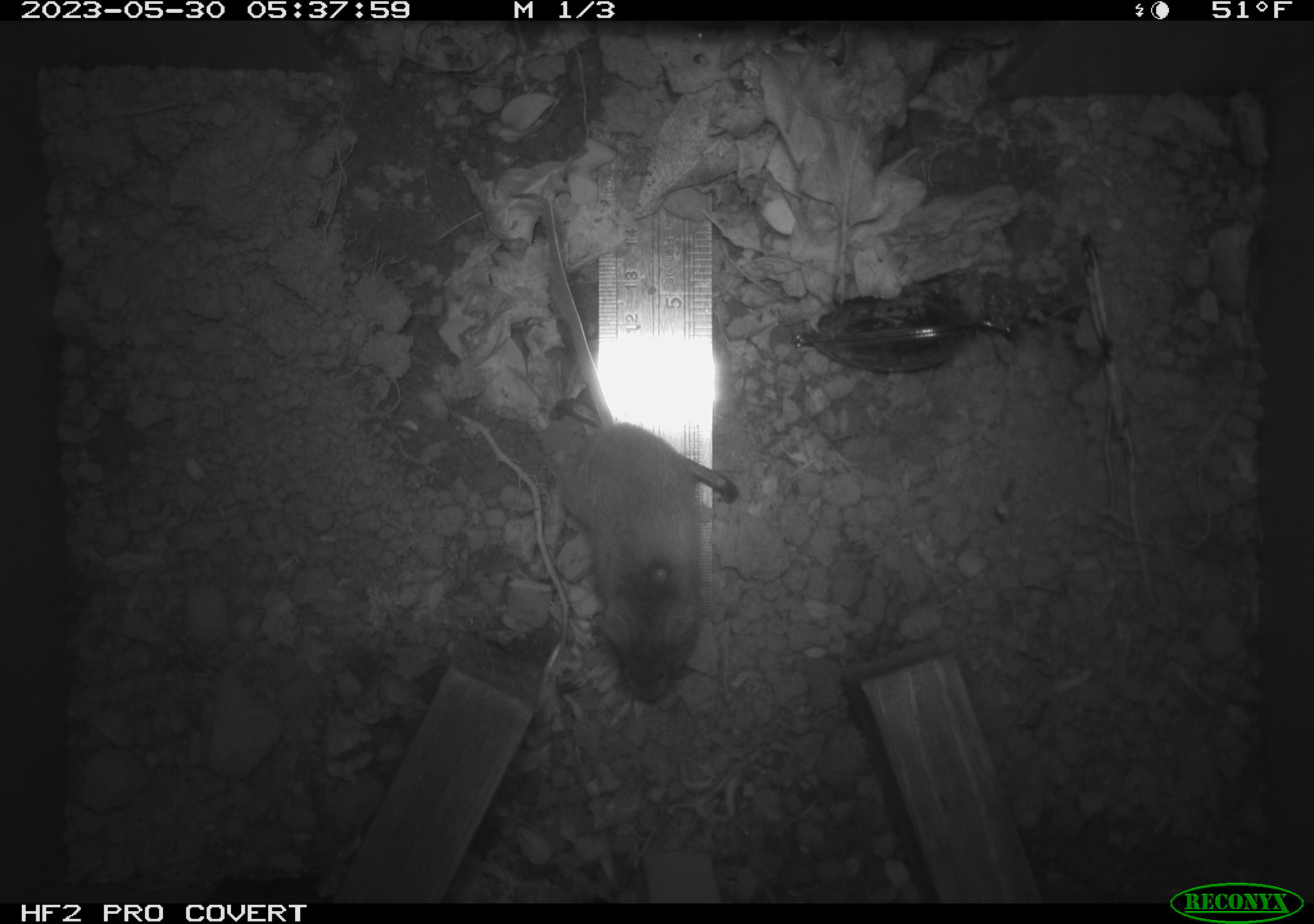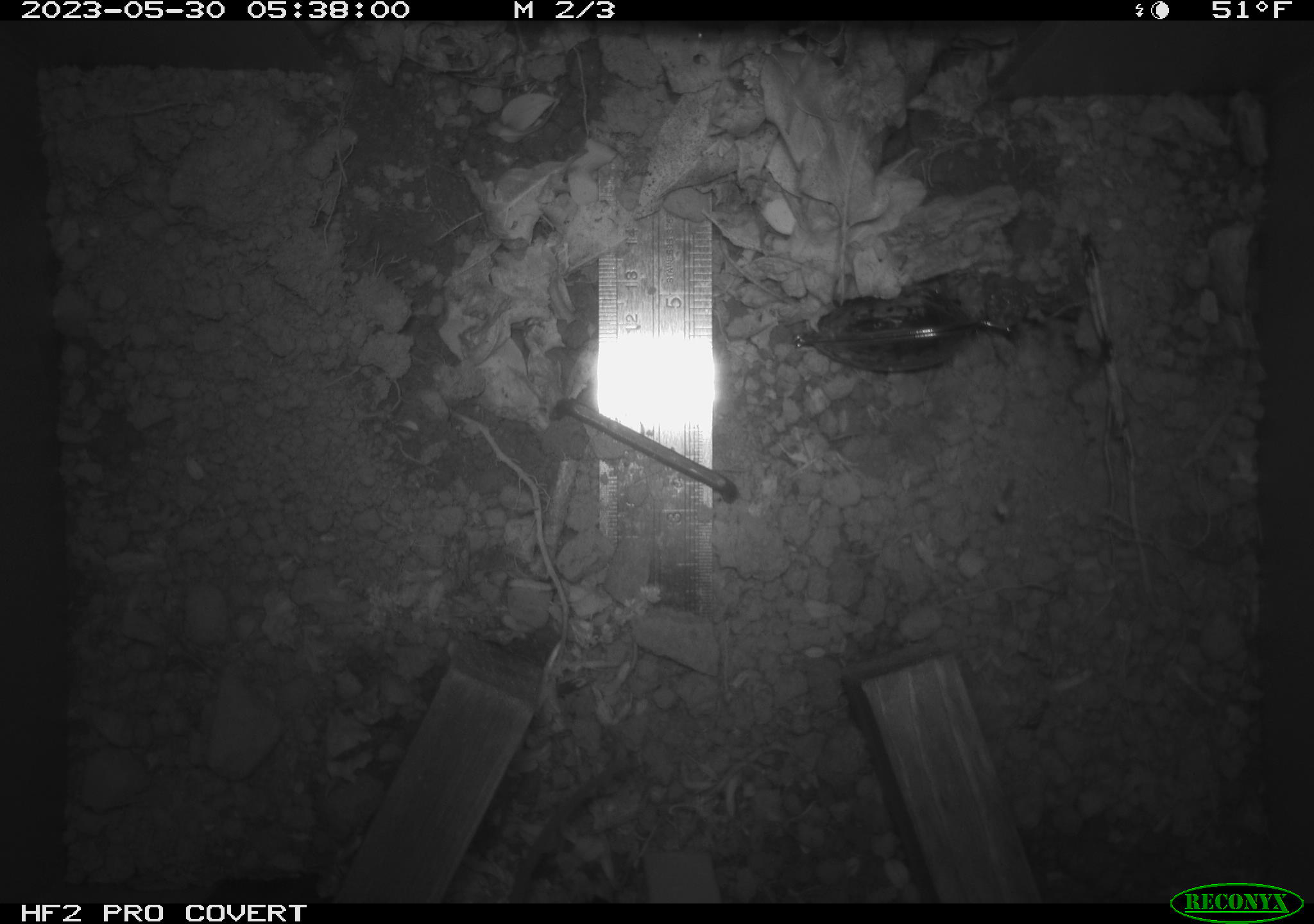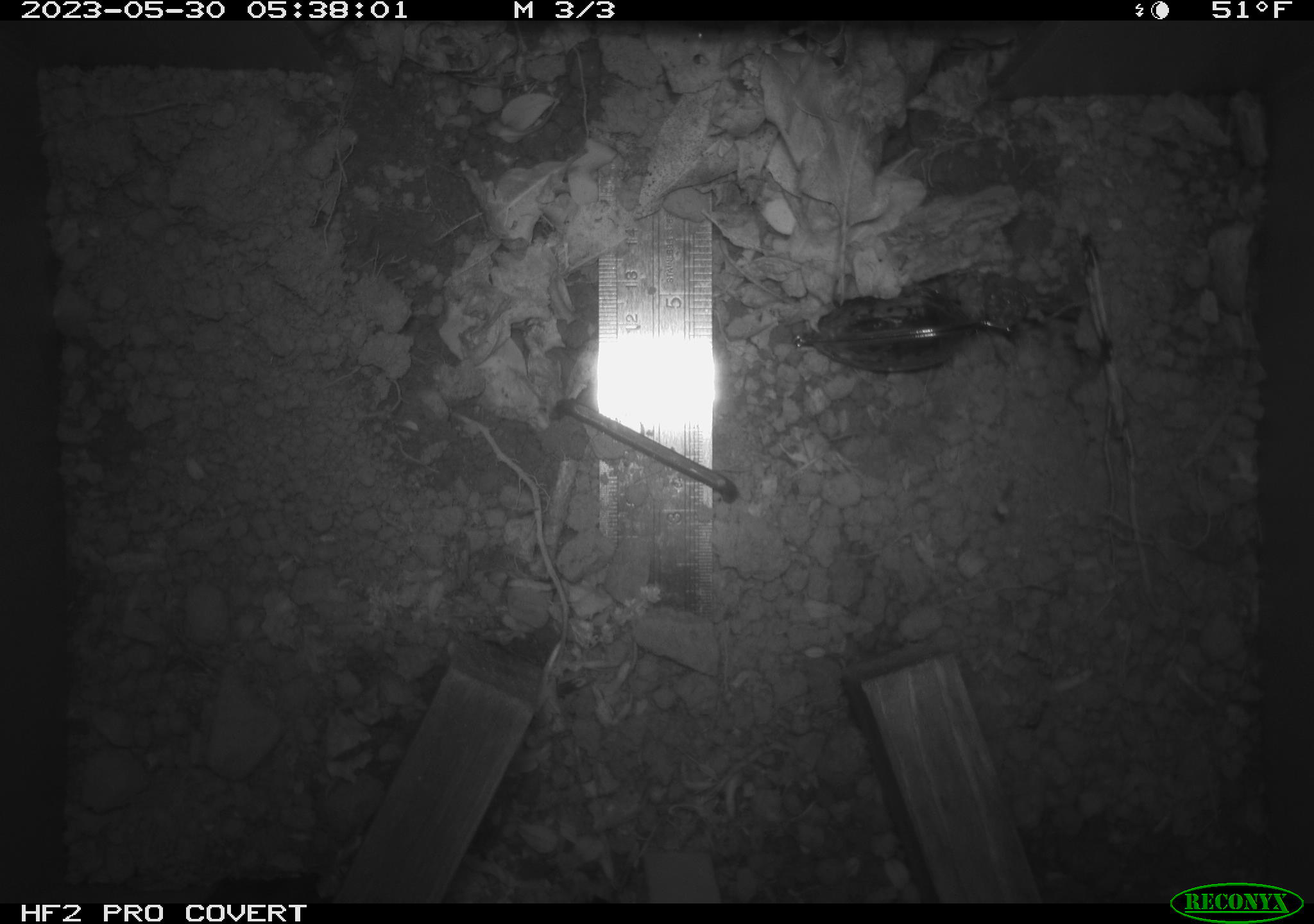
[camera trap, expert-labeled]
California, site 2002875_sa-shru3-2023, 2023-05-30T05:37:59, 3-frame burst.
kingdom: Animalia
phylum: Chordata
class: Mammalia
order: Rodentia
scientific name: Rodentia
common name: mouse species